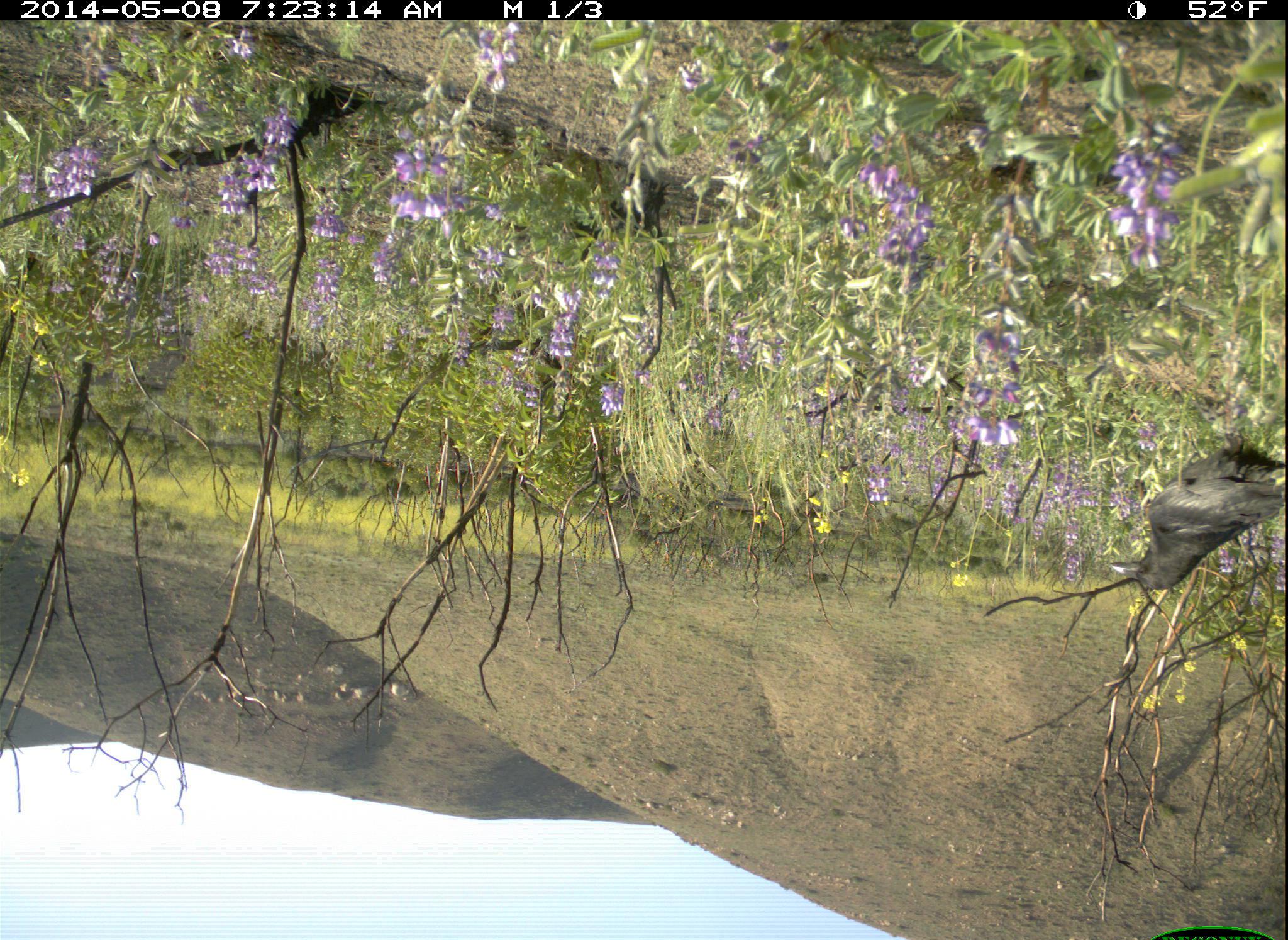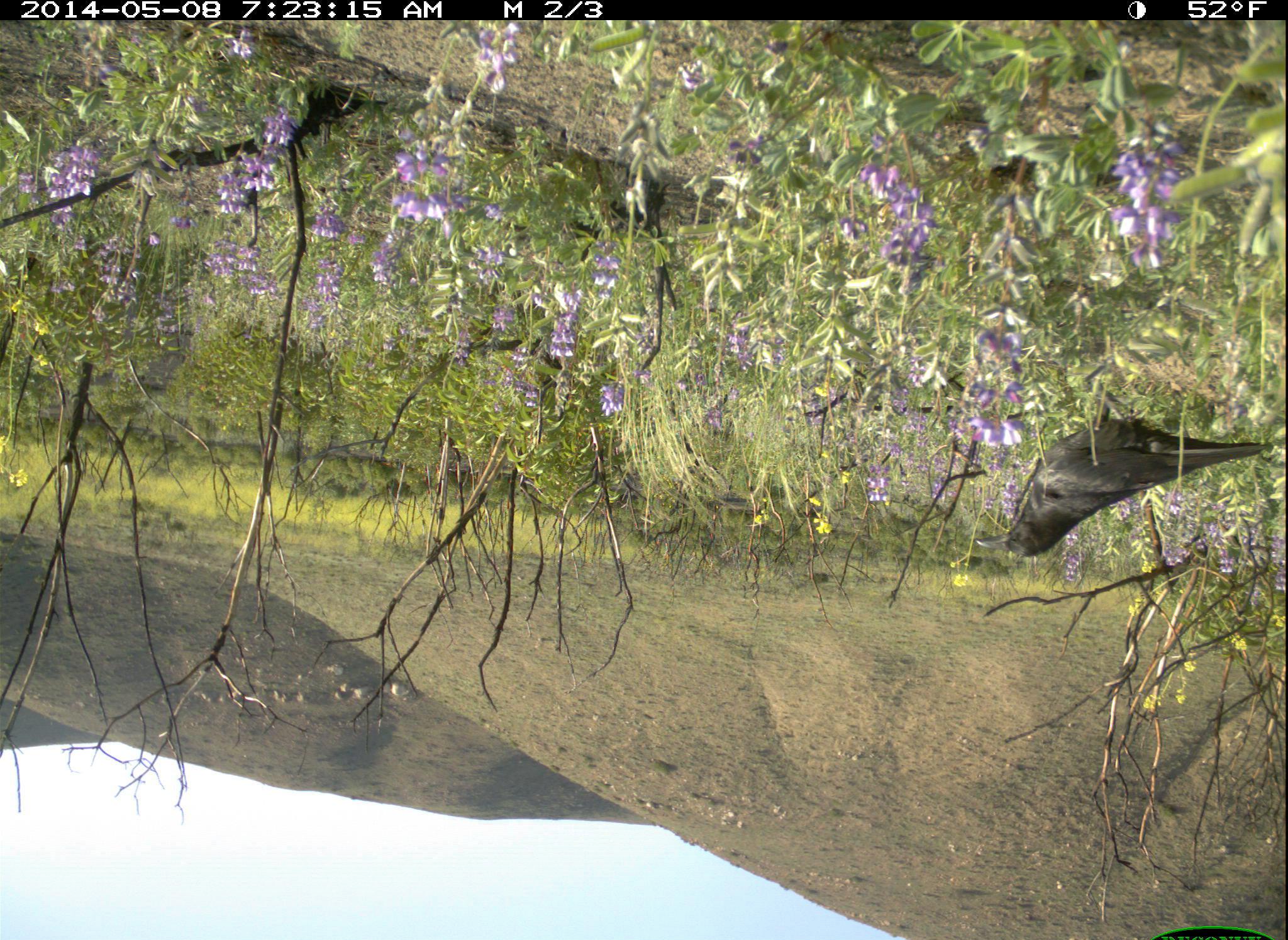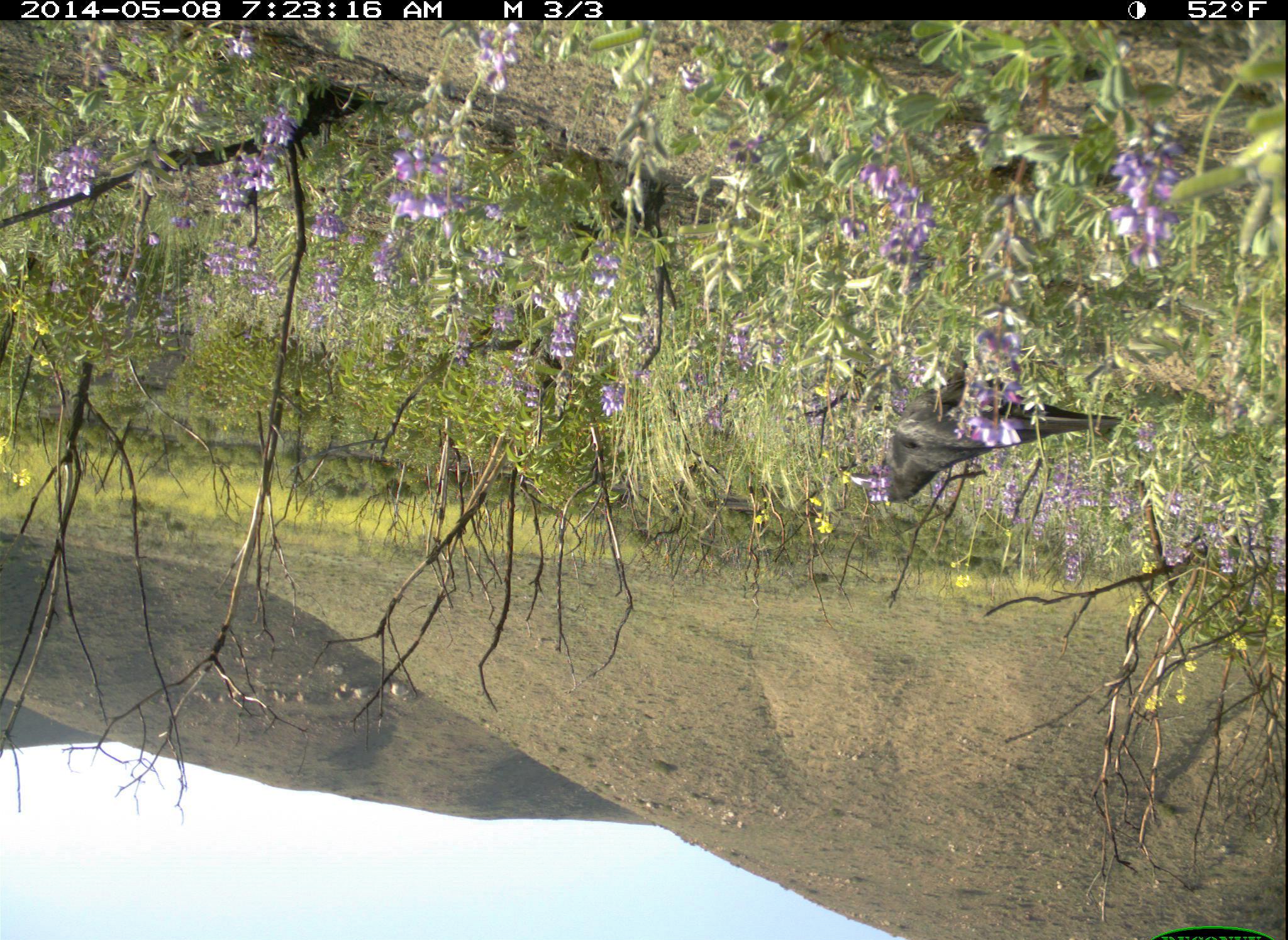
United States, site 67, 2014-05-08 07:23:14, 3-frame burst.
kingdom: Animalia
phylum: Chordata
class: Aves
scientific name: Aves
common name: bird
Bird (Aves).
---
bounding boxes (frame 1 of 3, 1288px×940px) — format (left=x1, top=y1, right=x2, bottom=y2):
bird: (left=1106, top=432, right=1286, bottom=591)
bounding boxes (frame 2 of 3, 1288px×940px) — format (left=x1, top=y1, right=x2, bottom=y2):
bird: (left=975, top=387, right=1268, bottom=559)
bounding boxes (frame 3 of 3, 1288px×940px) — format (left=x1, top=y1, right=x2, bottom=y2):
bird: (left=844, top=374, right=1123, bottom=504)